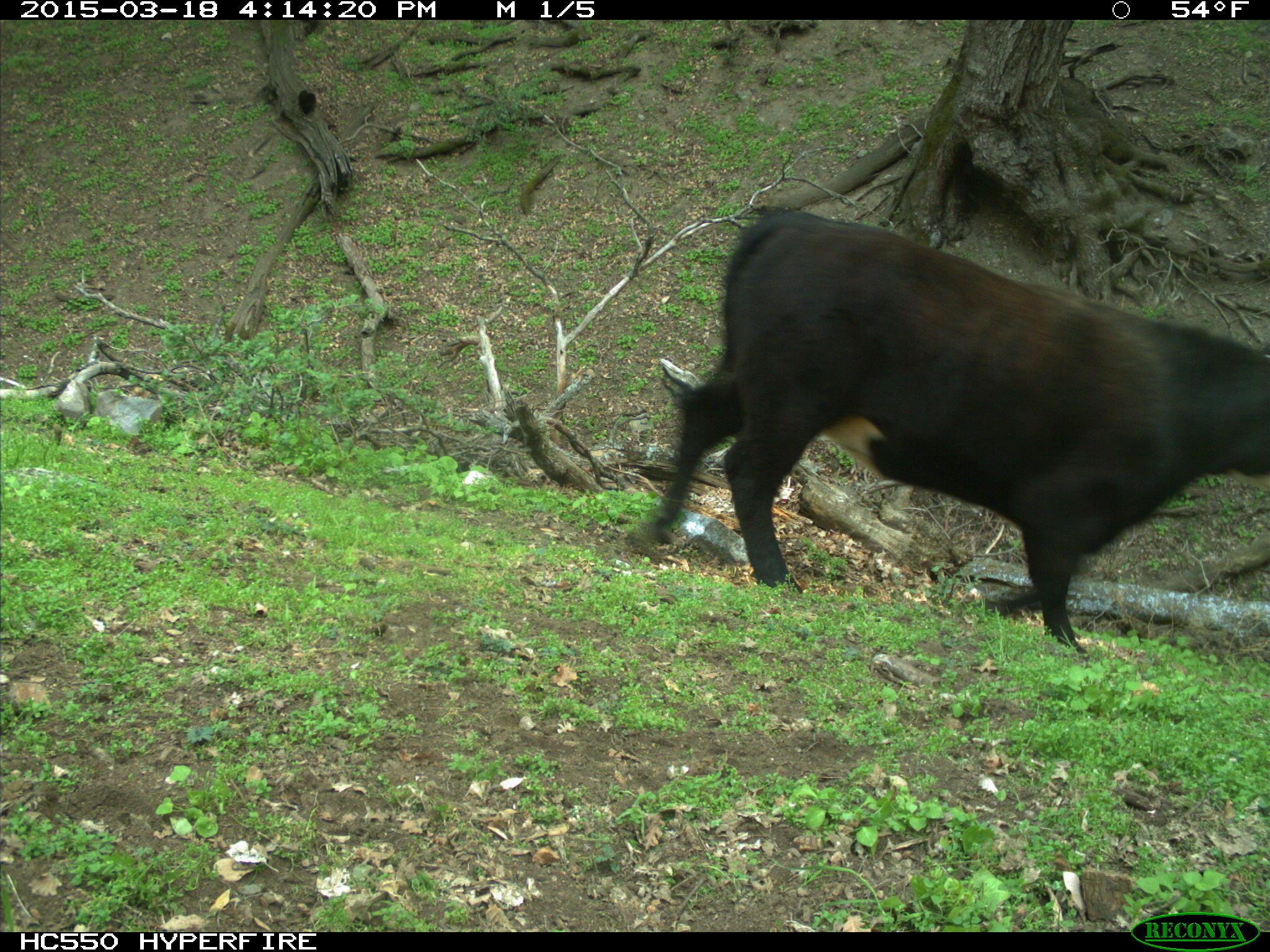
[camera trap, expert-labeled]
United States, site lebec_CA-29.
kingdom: Animalia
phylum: Chordata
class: Mammalia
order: Artiodactyla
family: Bovidae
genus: Bos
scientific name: Bos taurus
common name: domestic cow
Bos taurus (domestic cow).